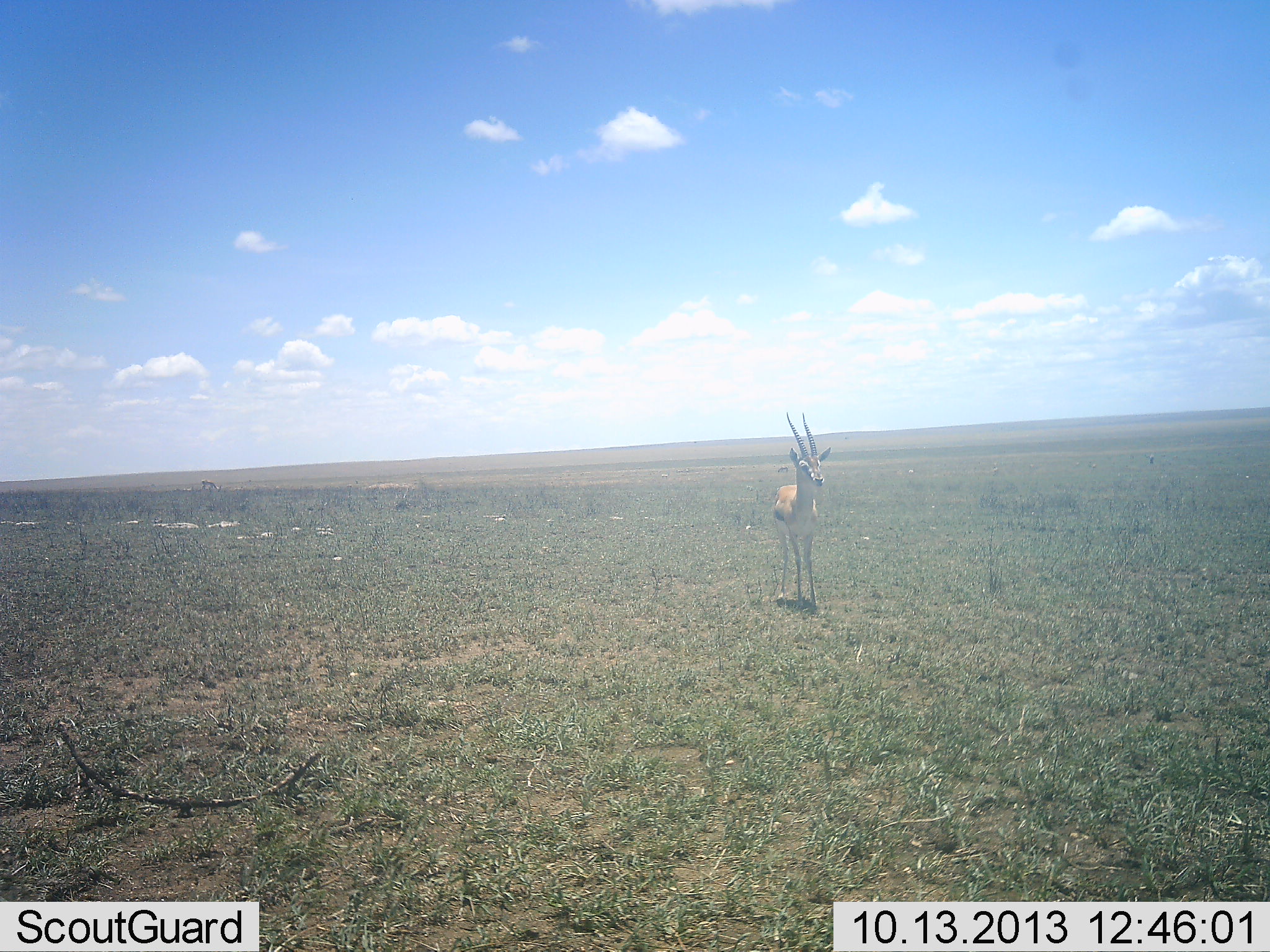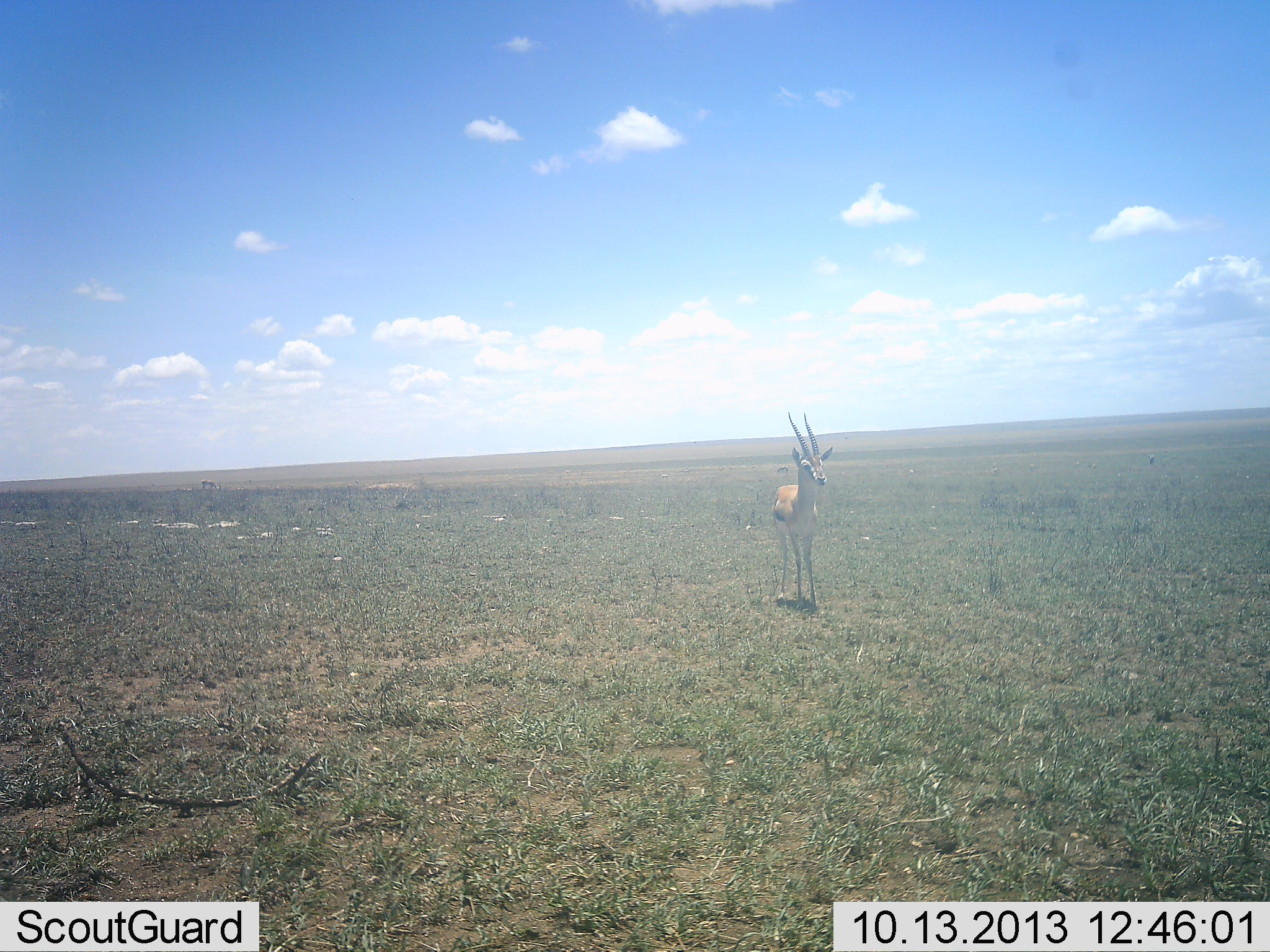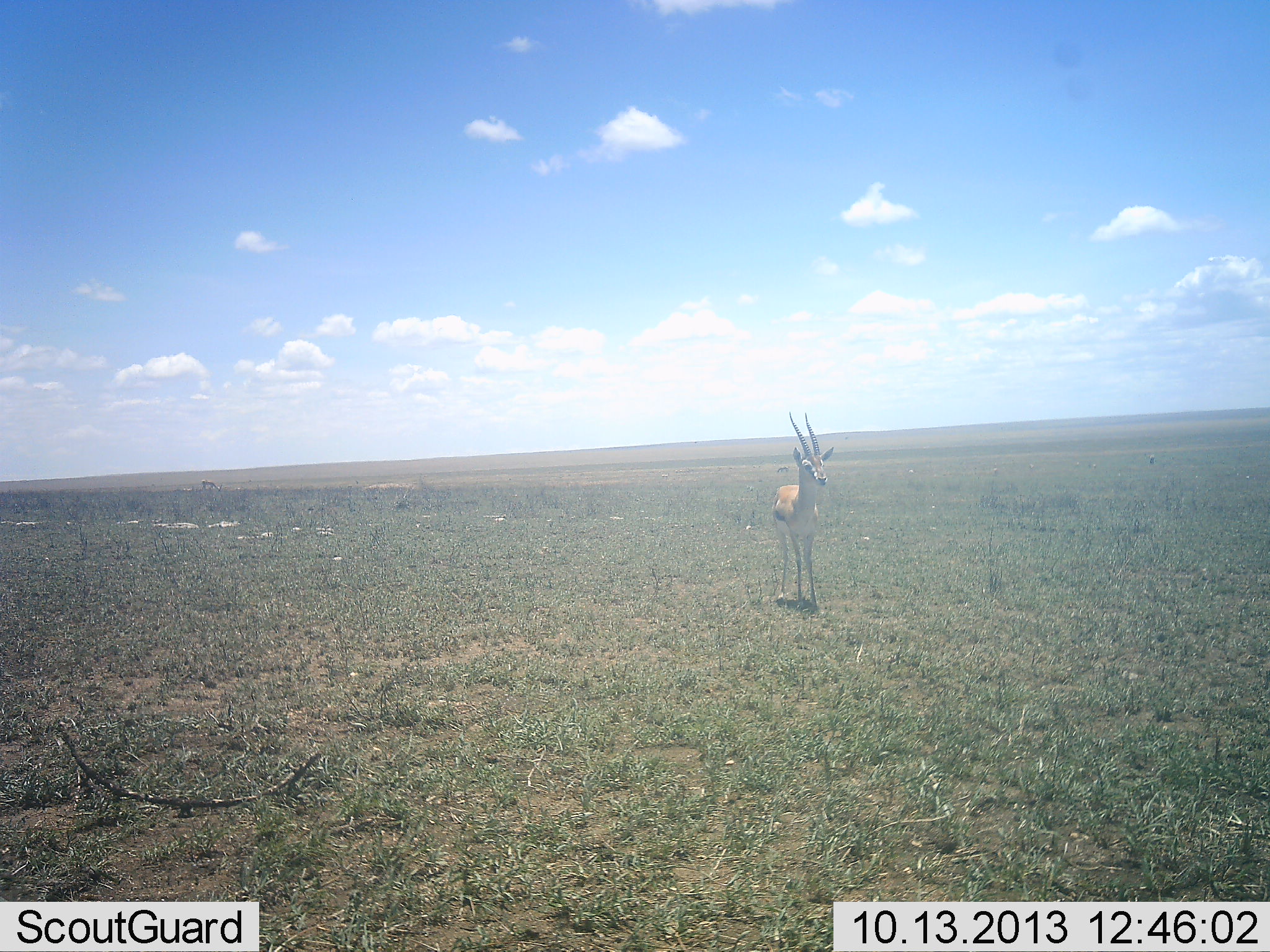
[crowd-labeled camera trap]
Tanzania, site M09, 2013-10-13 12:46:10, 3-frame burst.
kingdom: Animalia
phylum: Chordata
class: Mammalia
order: Artiodactyla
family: Bovidae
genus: Eudorcas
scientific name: Eudorcas thomsonii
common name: thomson's gazelle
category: gazellethomsons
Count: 1.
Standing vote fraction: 100%.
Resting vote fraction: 0%.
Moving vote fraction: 0%.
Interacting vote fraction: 0%.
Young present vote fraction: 0%.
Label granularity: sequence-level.